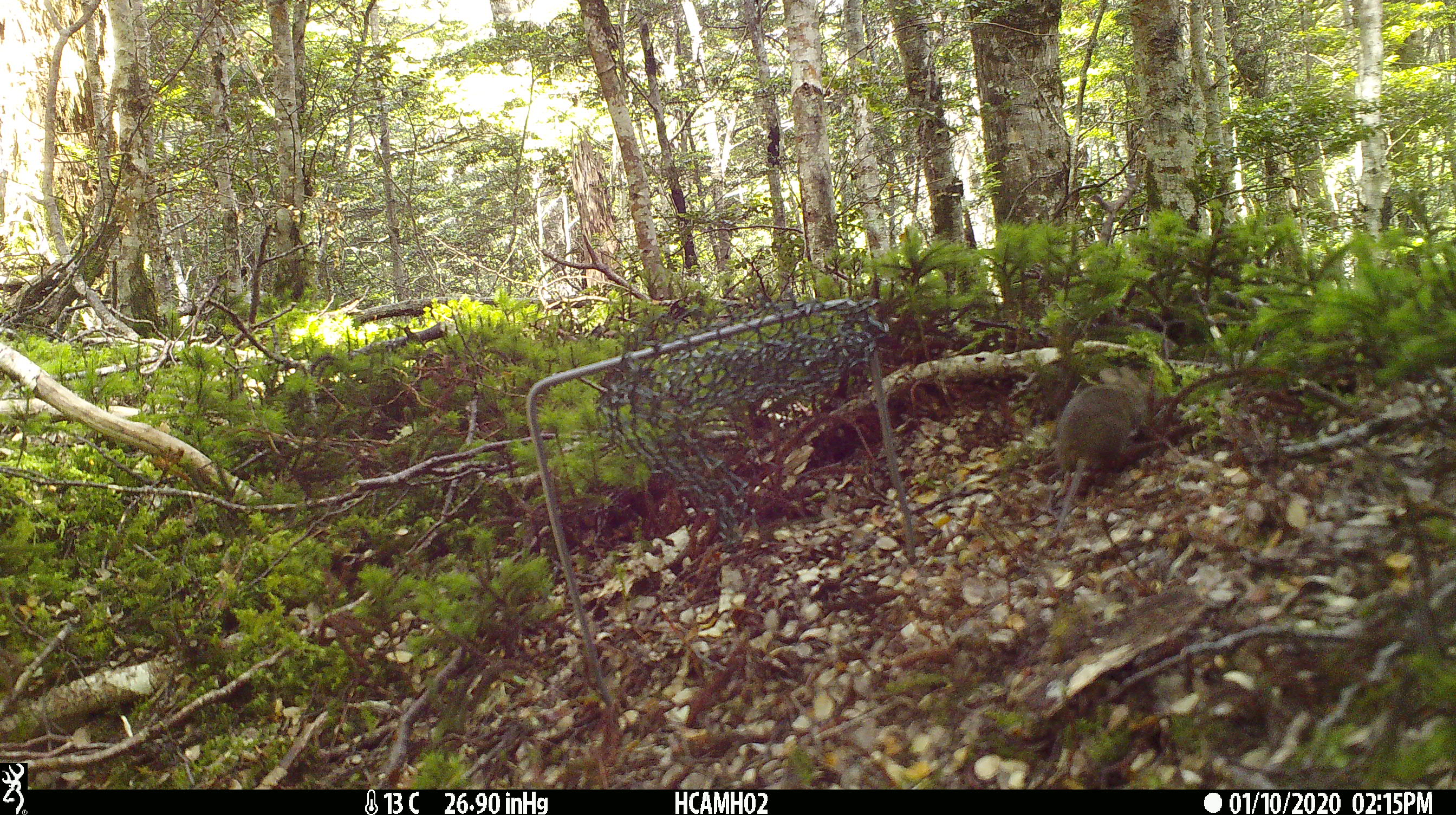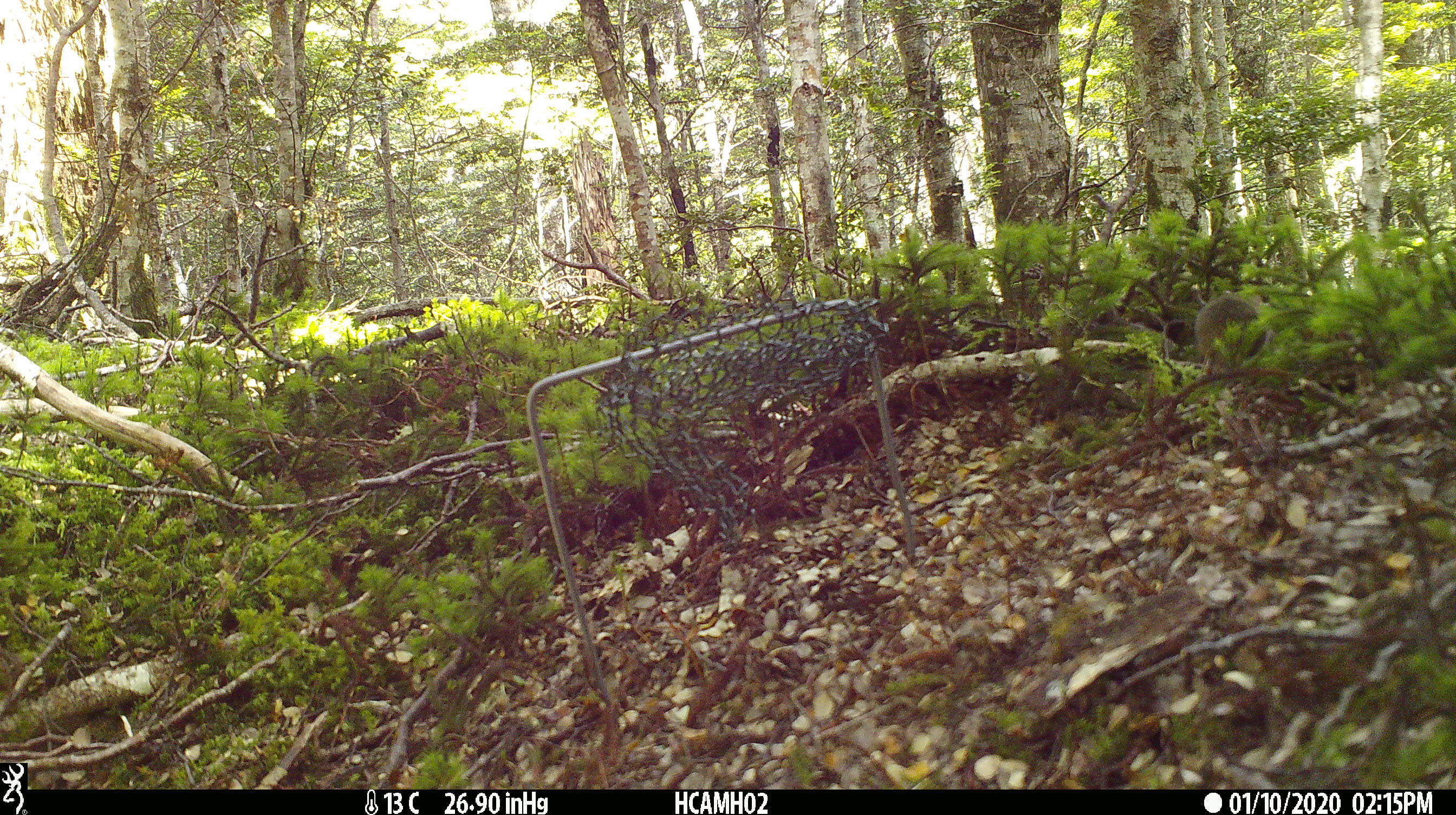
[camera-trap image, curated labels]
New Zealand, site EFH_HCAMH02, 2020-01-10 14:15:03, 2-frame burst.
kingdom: Animalia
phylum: Chordata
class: Mammalia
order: Rodentia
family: Muridae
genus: Mus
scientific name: Mus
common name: mouse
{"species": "mouse (Mus)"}